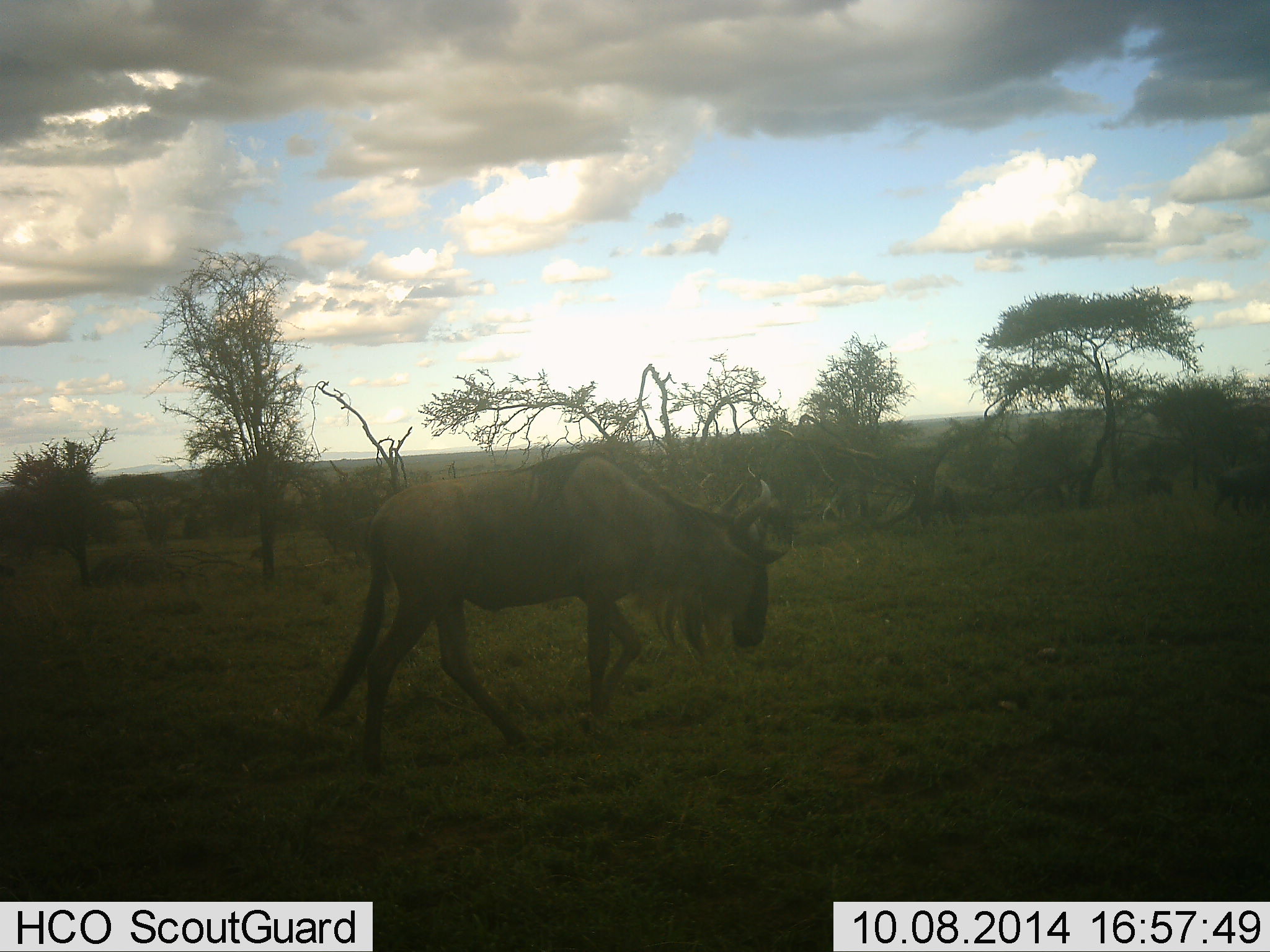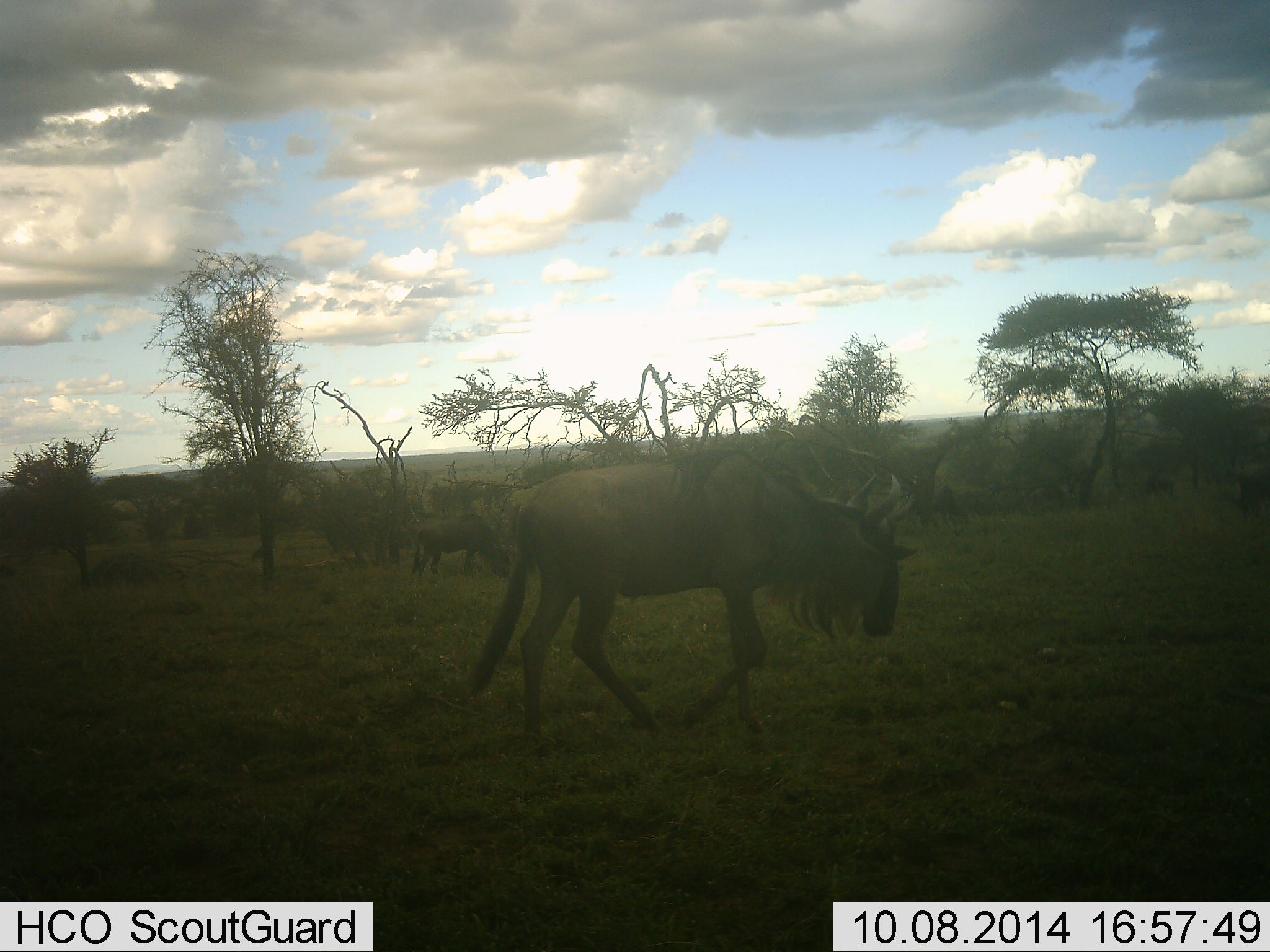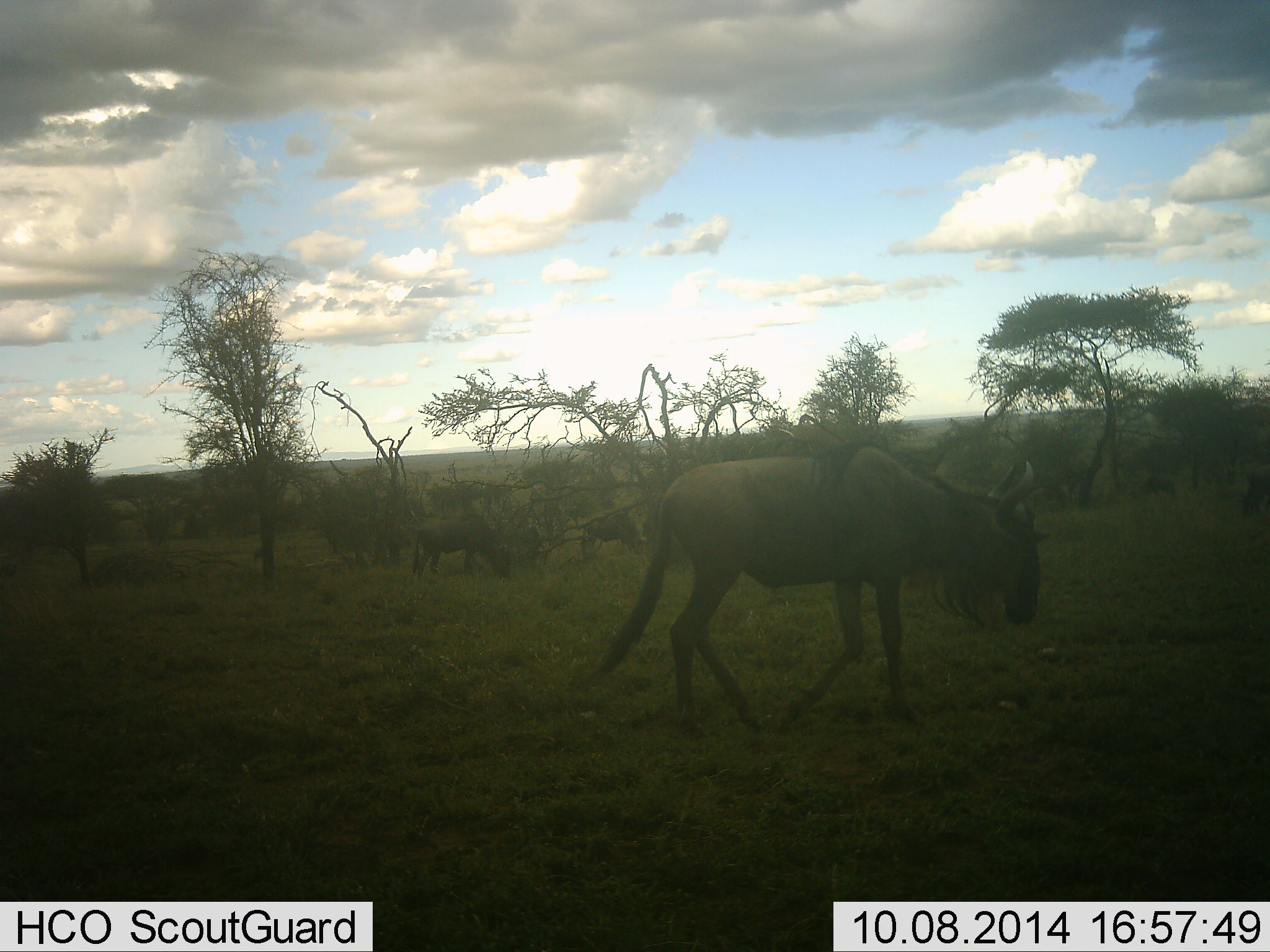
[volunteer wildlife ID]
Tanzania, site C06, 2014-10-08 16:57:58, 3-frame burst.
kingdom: Animalia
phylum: Chordata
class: Mammalia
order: Artiodactyla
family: Bovidae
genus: Connochaetes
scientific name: Connochaetes taurinus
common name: blue wildebeest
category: wildebeest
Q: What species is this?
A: Wildebeest (blue wildebeest) (Connochaetes taurinus).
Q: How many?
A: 3.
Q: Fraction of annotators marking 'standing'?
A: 40%.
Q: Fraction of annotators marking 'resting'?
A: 0%.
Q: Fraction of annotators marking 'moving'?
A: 100%.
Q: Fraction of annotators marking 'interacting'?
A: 0%.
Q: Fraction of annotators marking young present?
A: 10%.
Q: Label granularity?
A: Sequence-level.